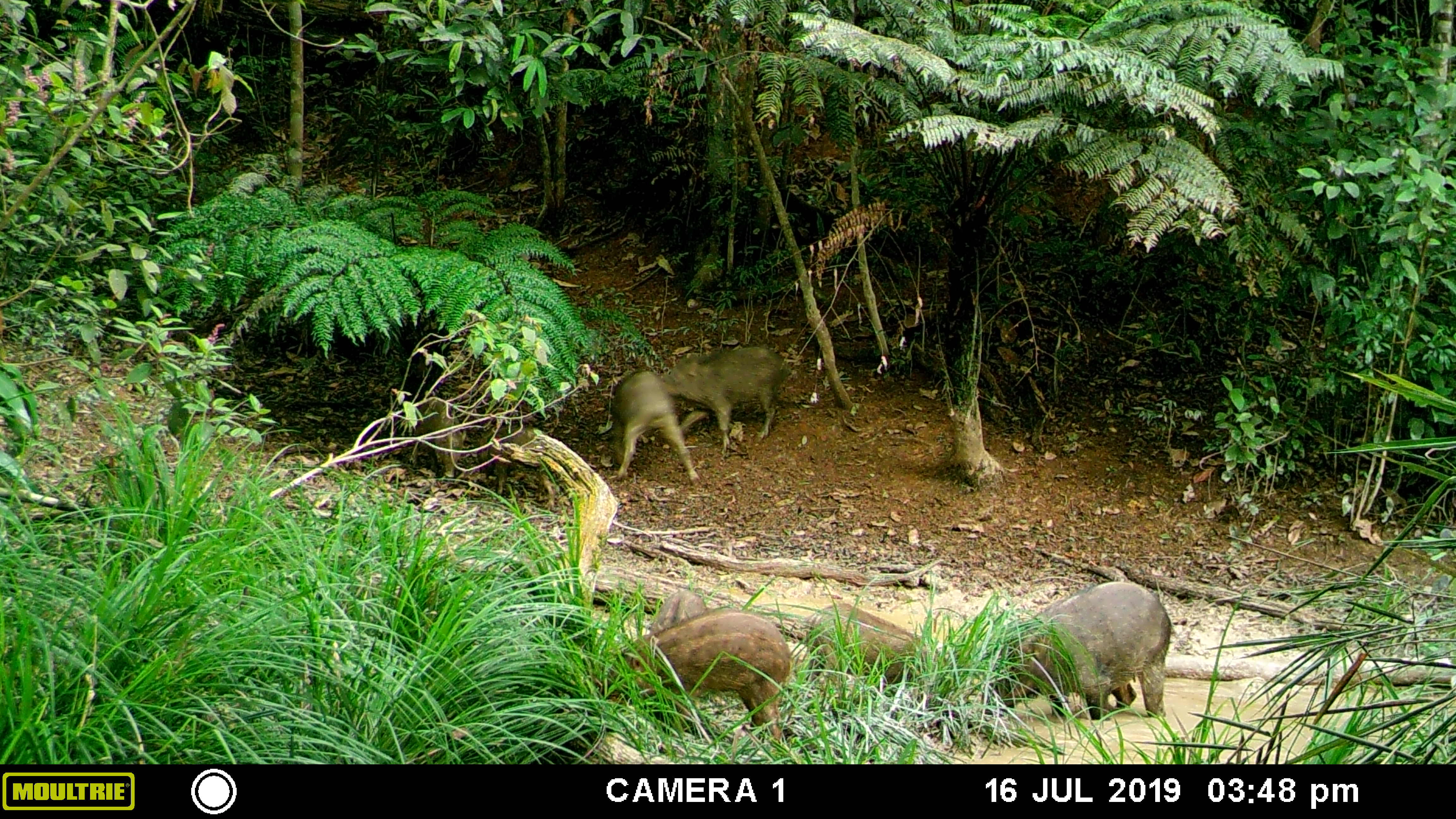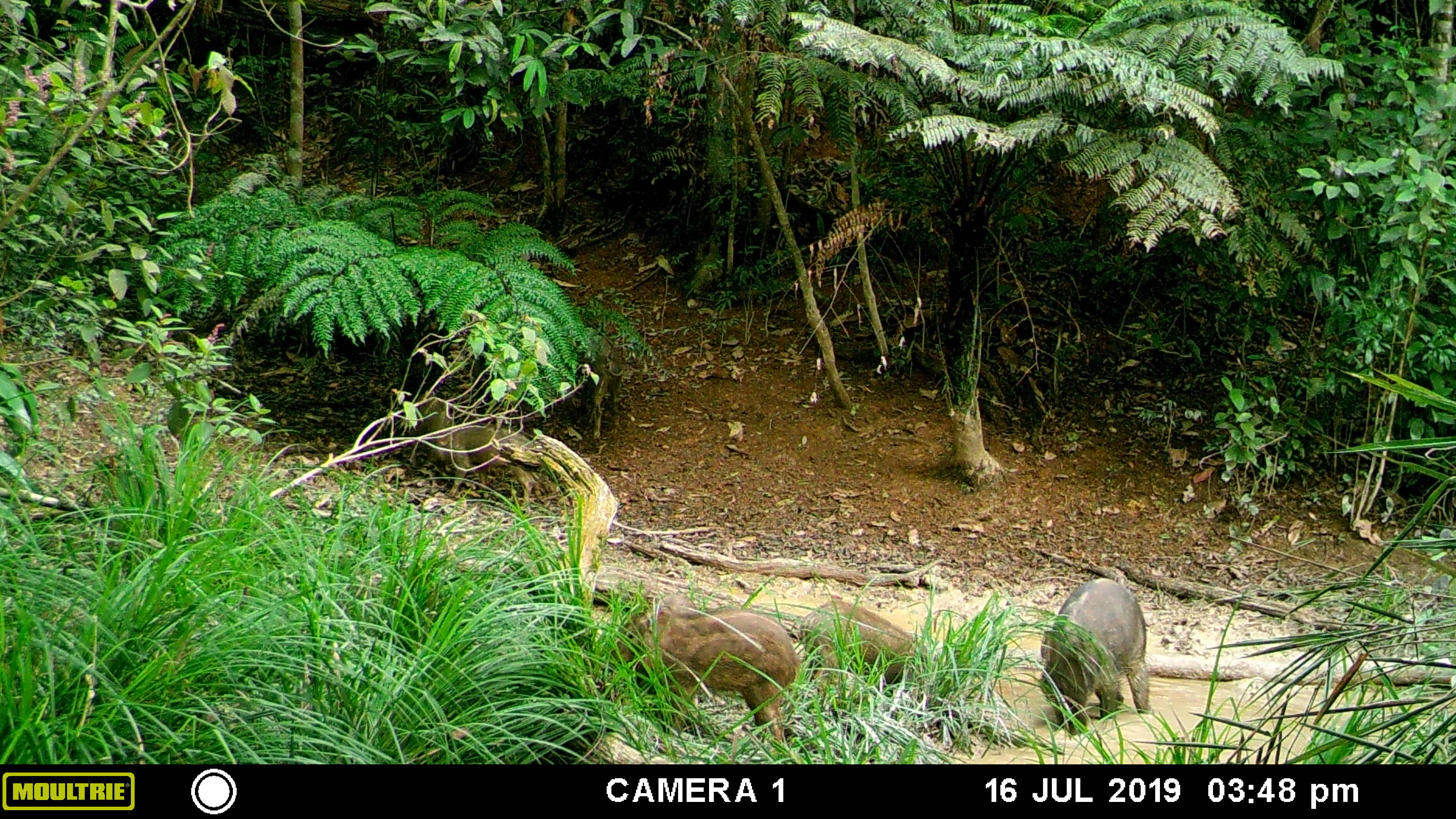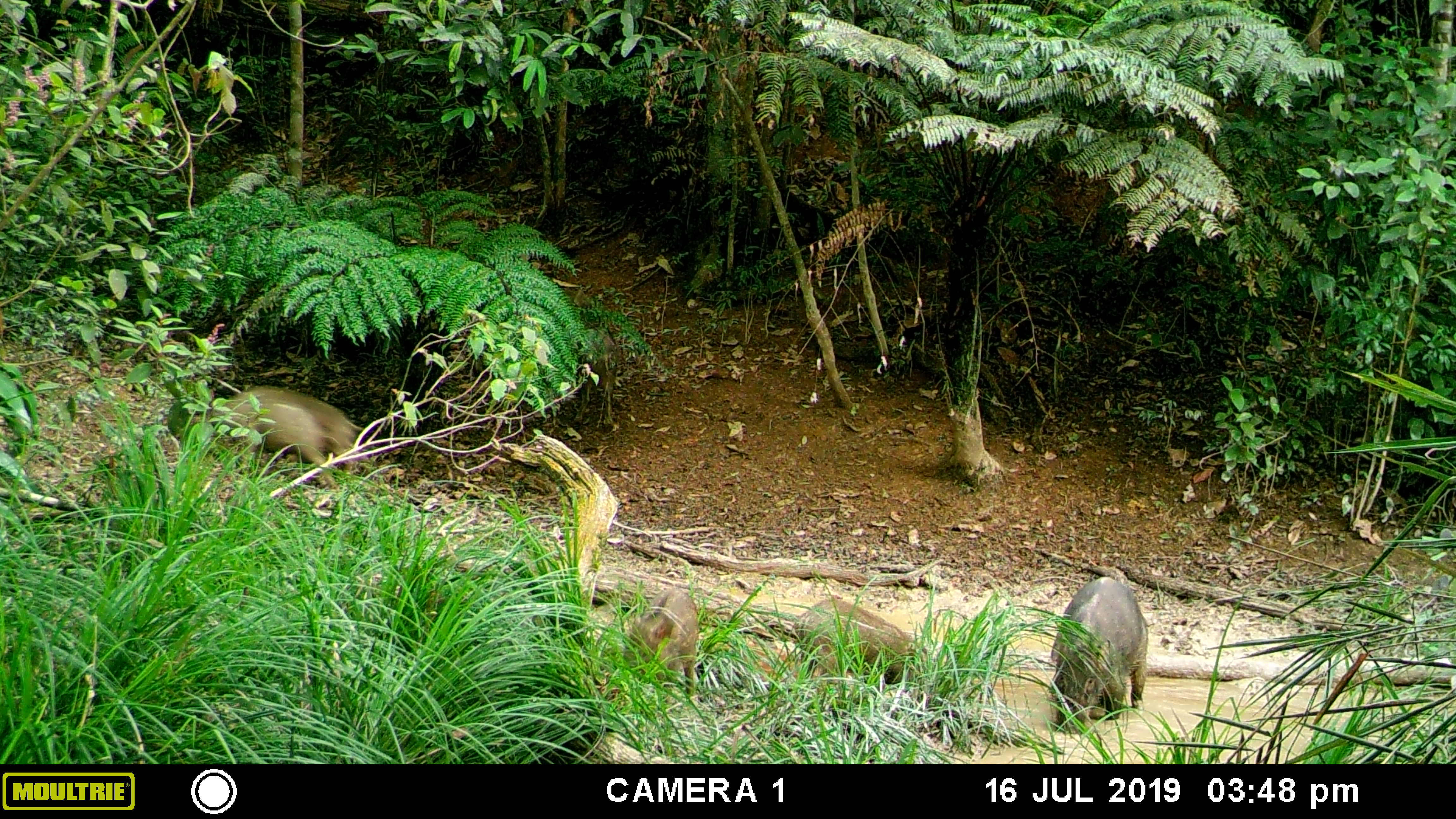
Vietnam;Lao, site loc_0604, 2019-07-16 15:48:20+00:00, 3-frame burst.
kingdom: Animalia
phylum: Chordata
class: Mammalia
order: Artiodactyla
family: Suidae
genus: Sus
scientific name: Sus scrofa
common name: eurasian wild pig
Eurasian wild pig (Sus scrofa). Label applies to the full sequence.